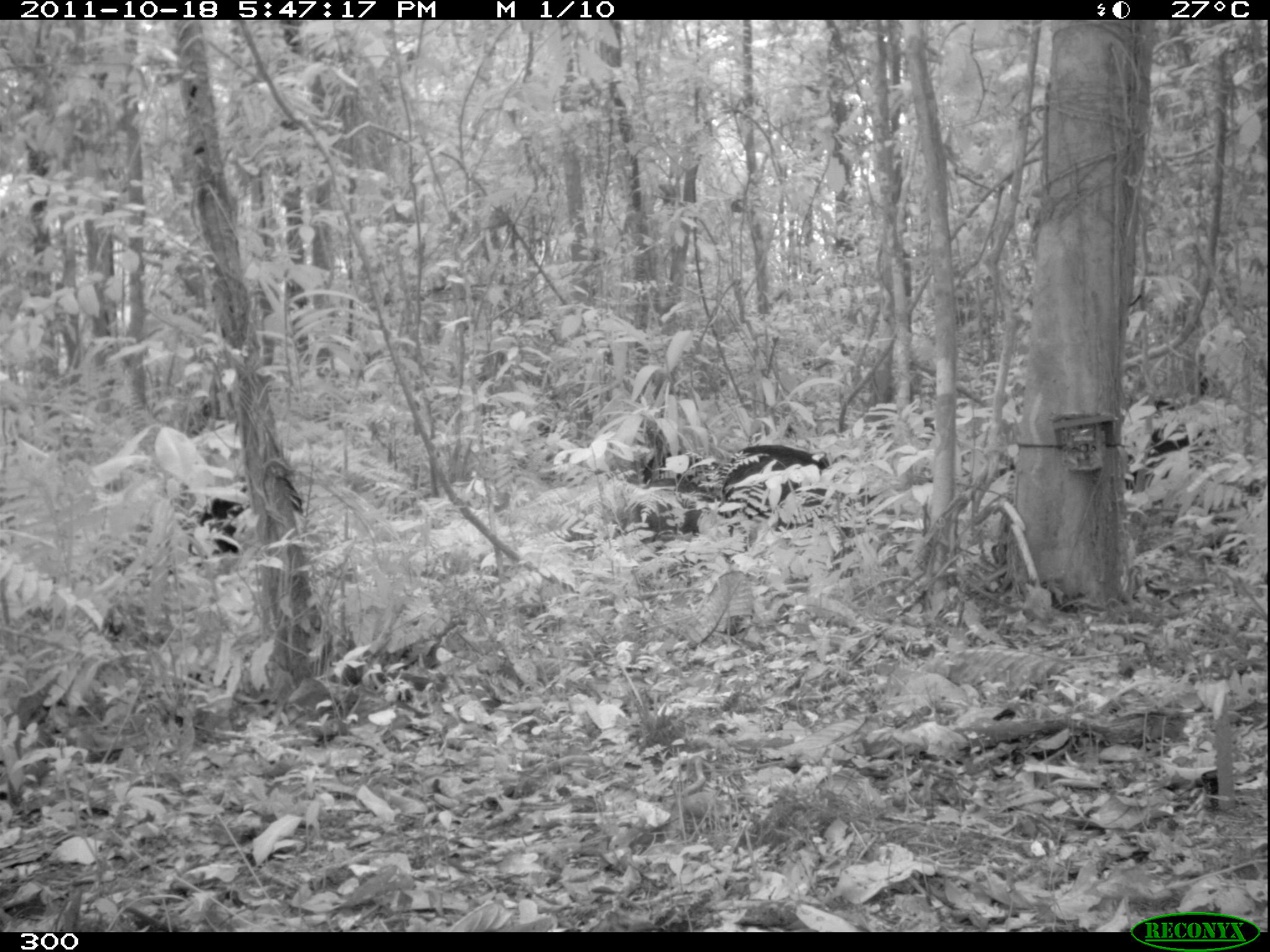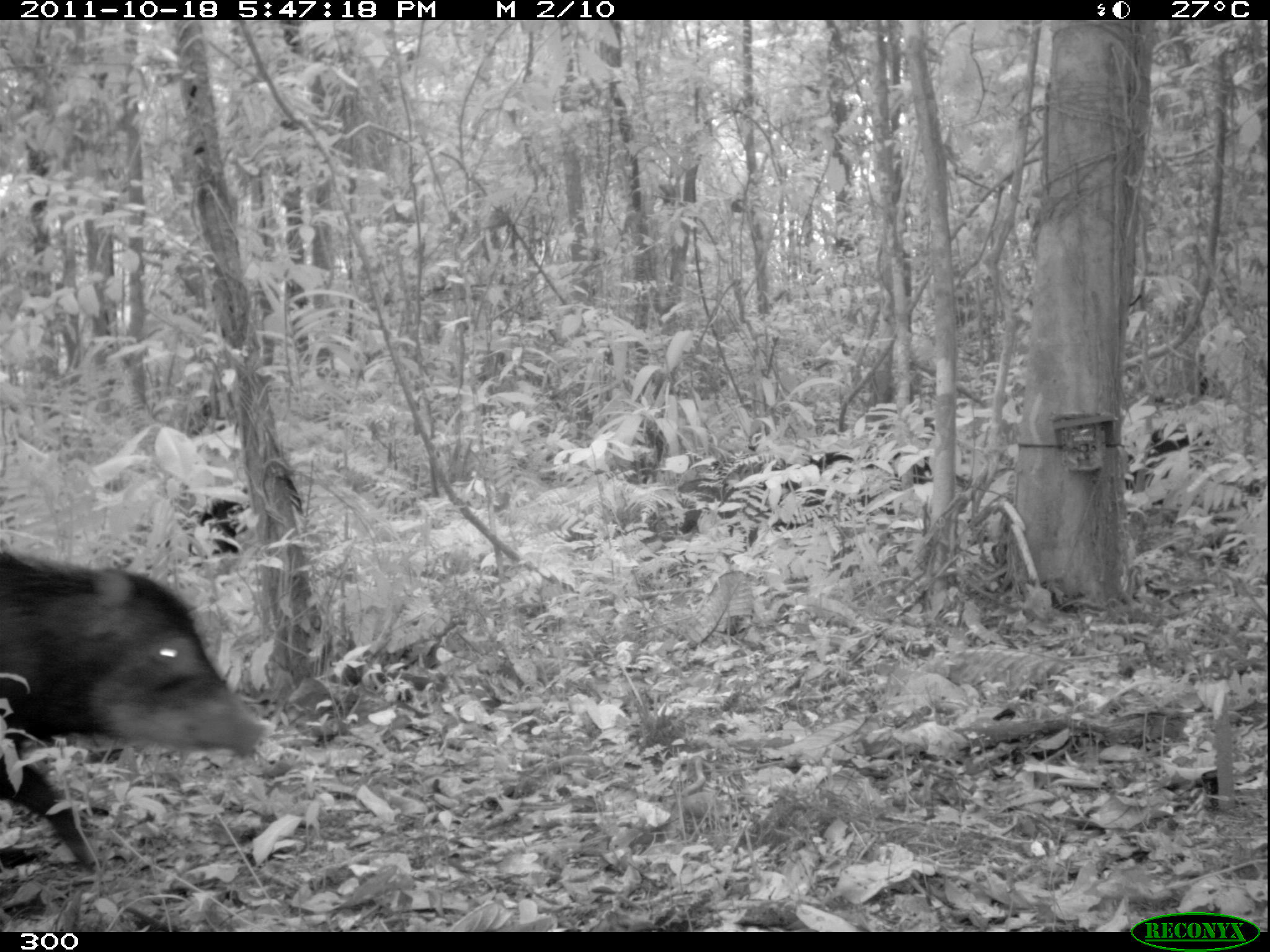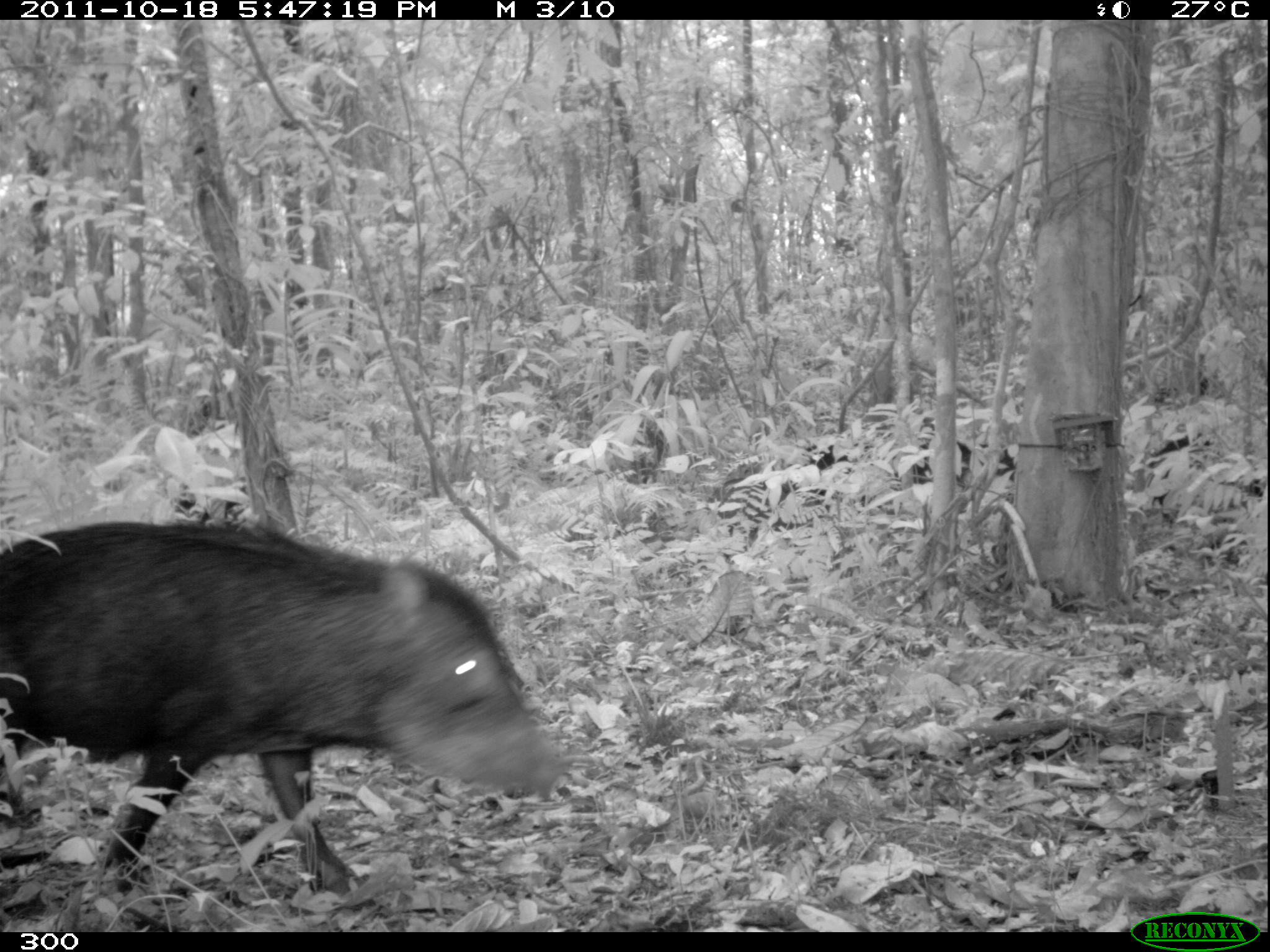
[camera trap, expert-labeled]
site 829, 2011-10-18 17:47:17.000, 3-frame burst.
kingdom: Animalia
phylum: Chordata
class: Mammalia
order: Artiodactyla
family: Tayassuidae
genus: Tayassu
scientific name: Tayassu pecari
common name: white-lipped peccary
Tayassu pecari (white-lipped peccary).